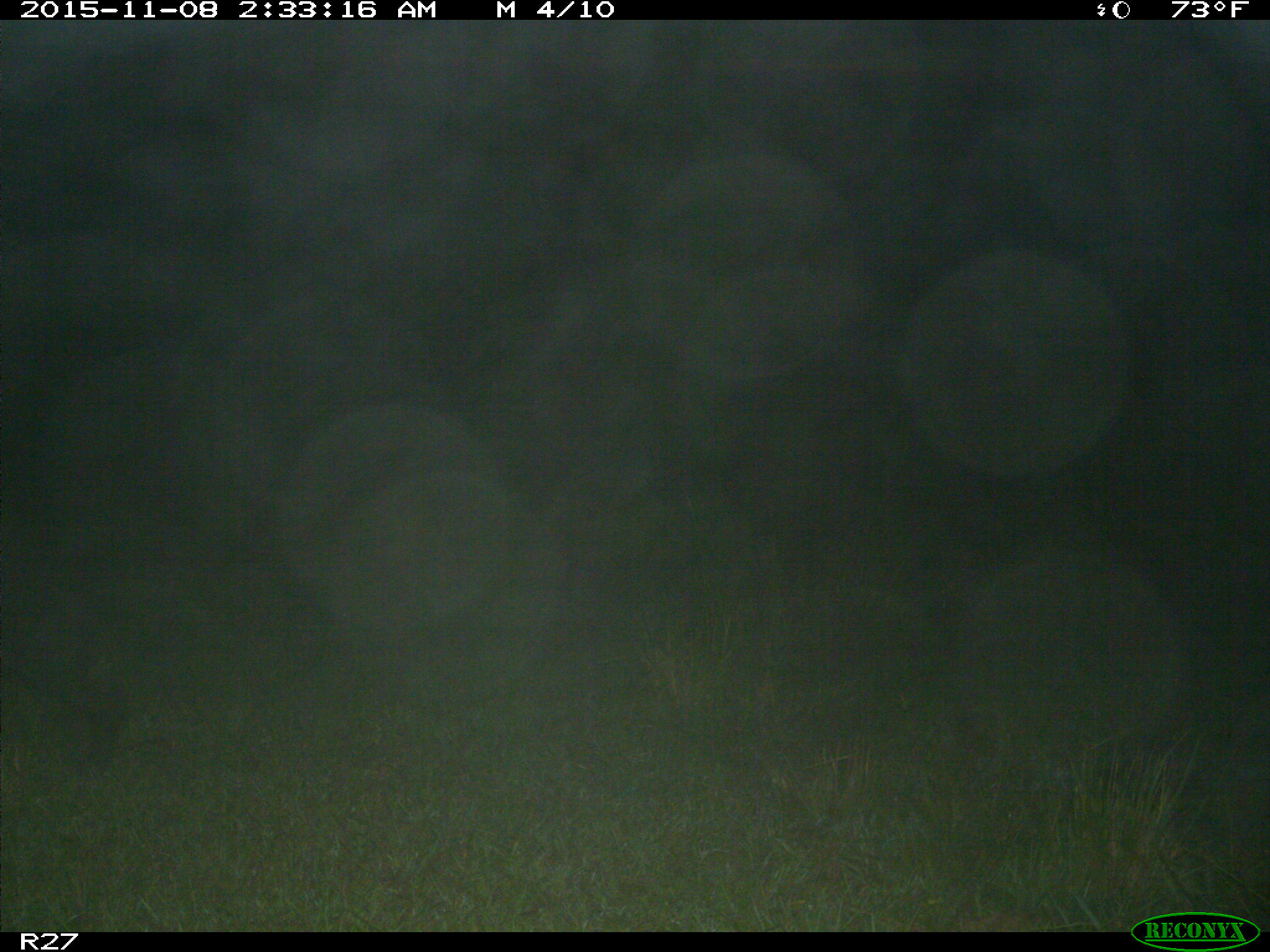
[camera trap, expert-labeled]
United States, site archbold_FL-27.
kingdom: Animalia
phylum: Chordata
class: Mammalia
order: Artiodactyla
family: Suidae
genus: Sus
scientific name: Sus scrofa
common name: wild boar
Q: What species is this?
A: Sus scrofa (wild boar).